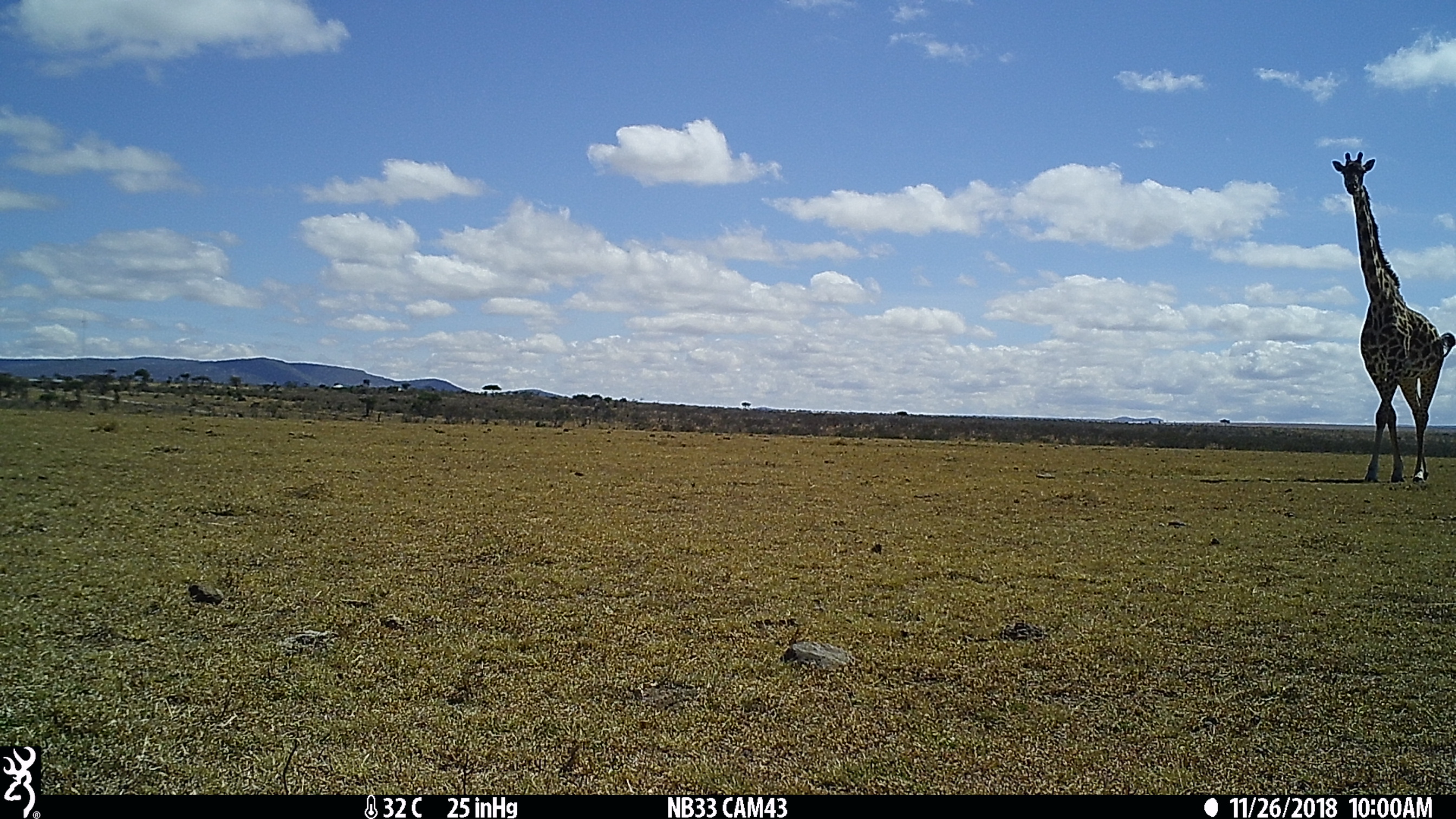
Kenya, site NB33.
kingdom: Animalia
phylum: Chordata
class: Mammalia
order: Artiodactyla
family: Giraffidae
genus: Giraffa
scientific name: Giraffa camelopardalis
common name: northern giraffe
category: giraffe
Giraffe (northern giraffe) (Giraffa camelopardalis).